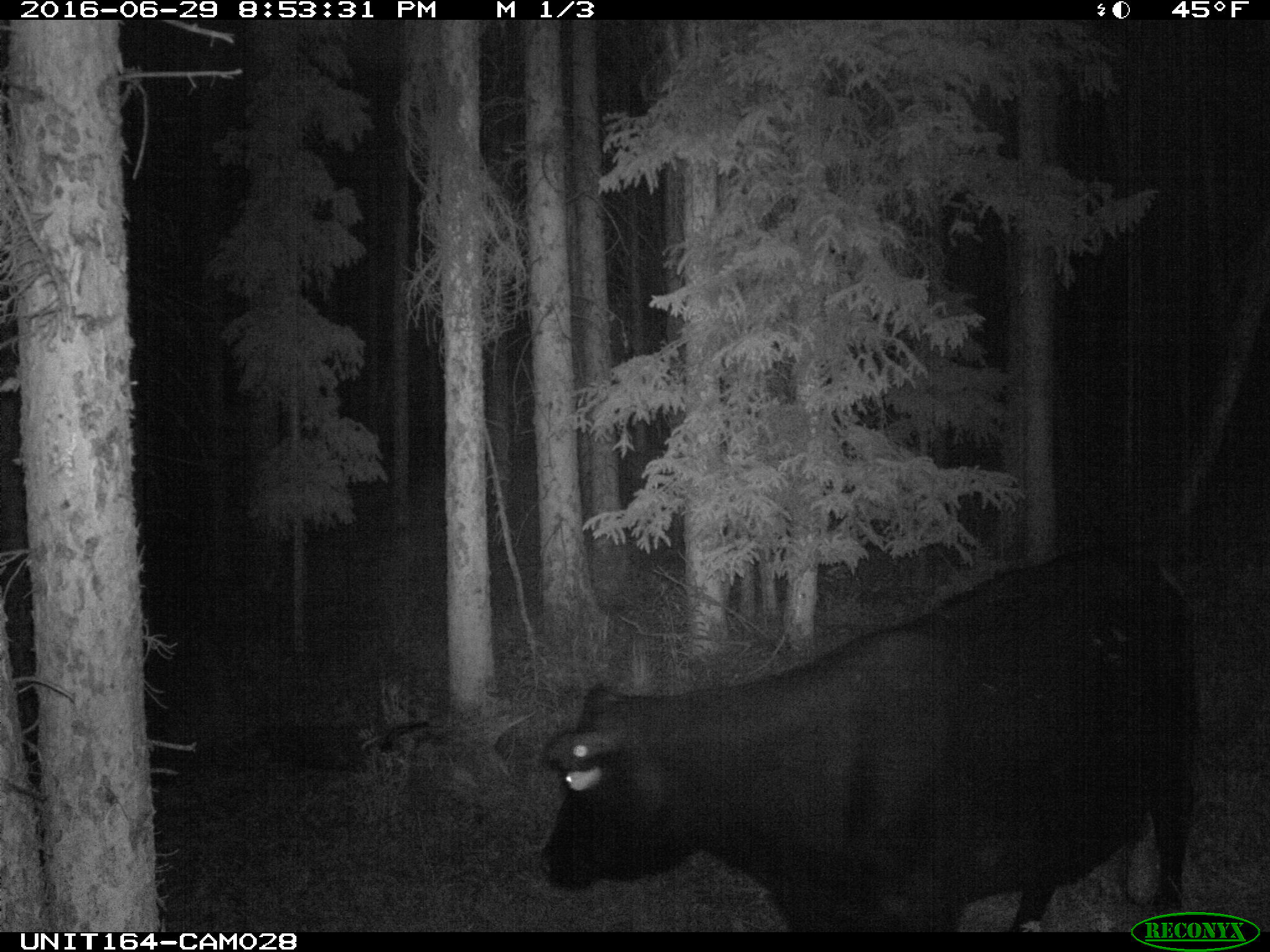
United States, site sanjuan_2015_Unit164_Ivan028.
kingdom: Animalia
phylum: Chordata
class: Mammalia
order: Artiodactyla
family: Bovidae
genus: Bos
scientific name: Bos taurus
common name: domestic cow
Bos taurus (domestic cow).